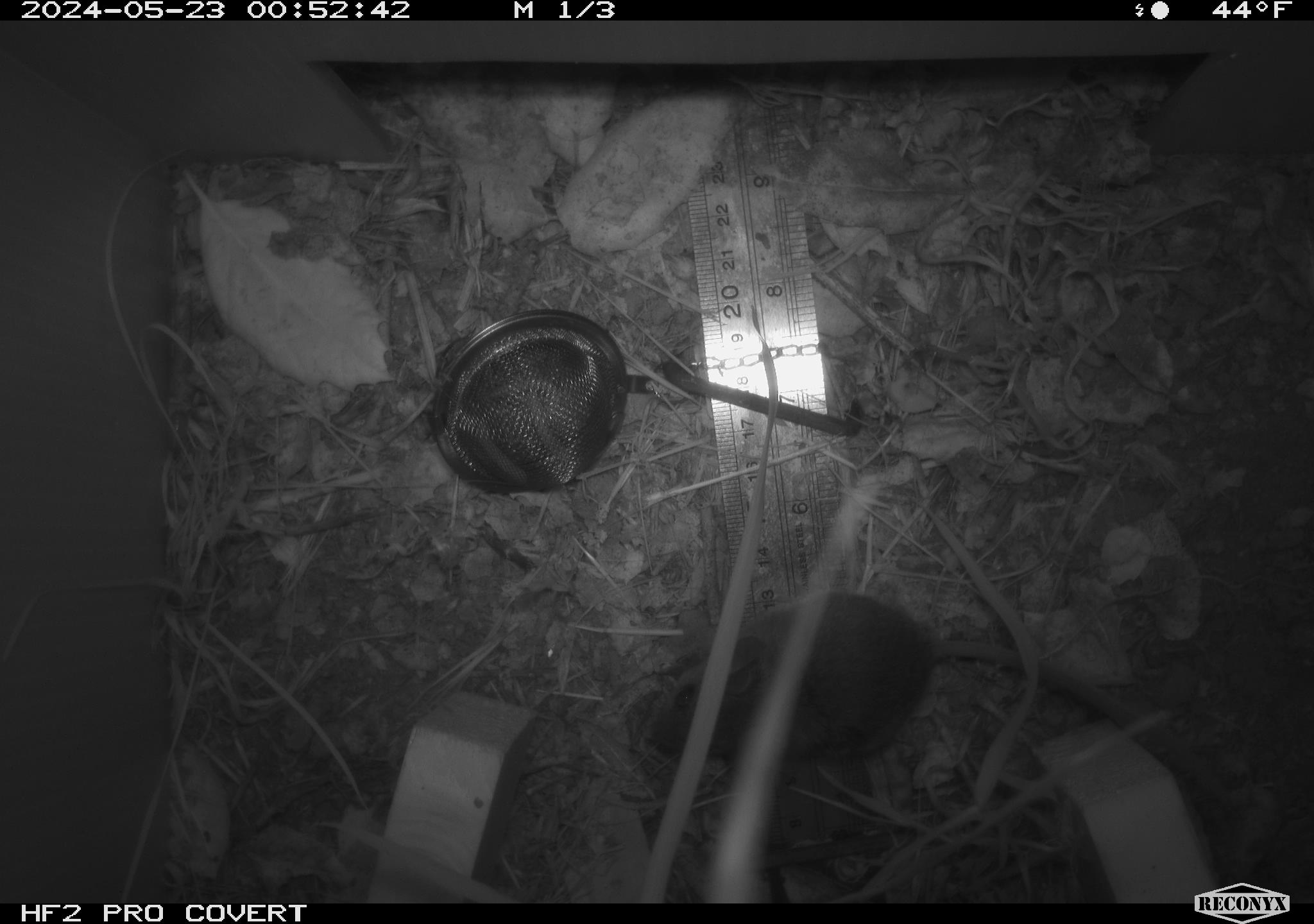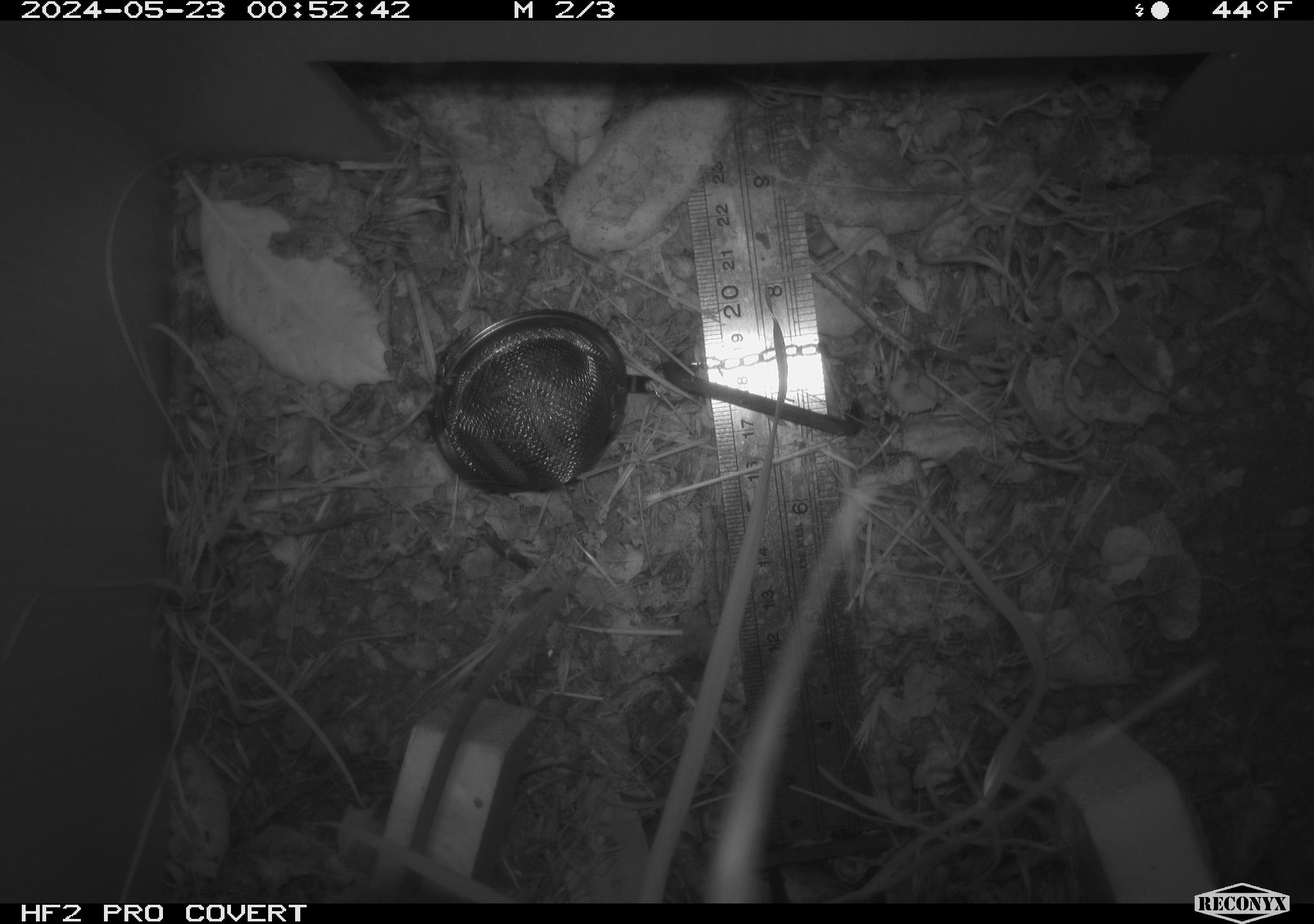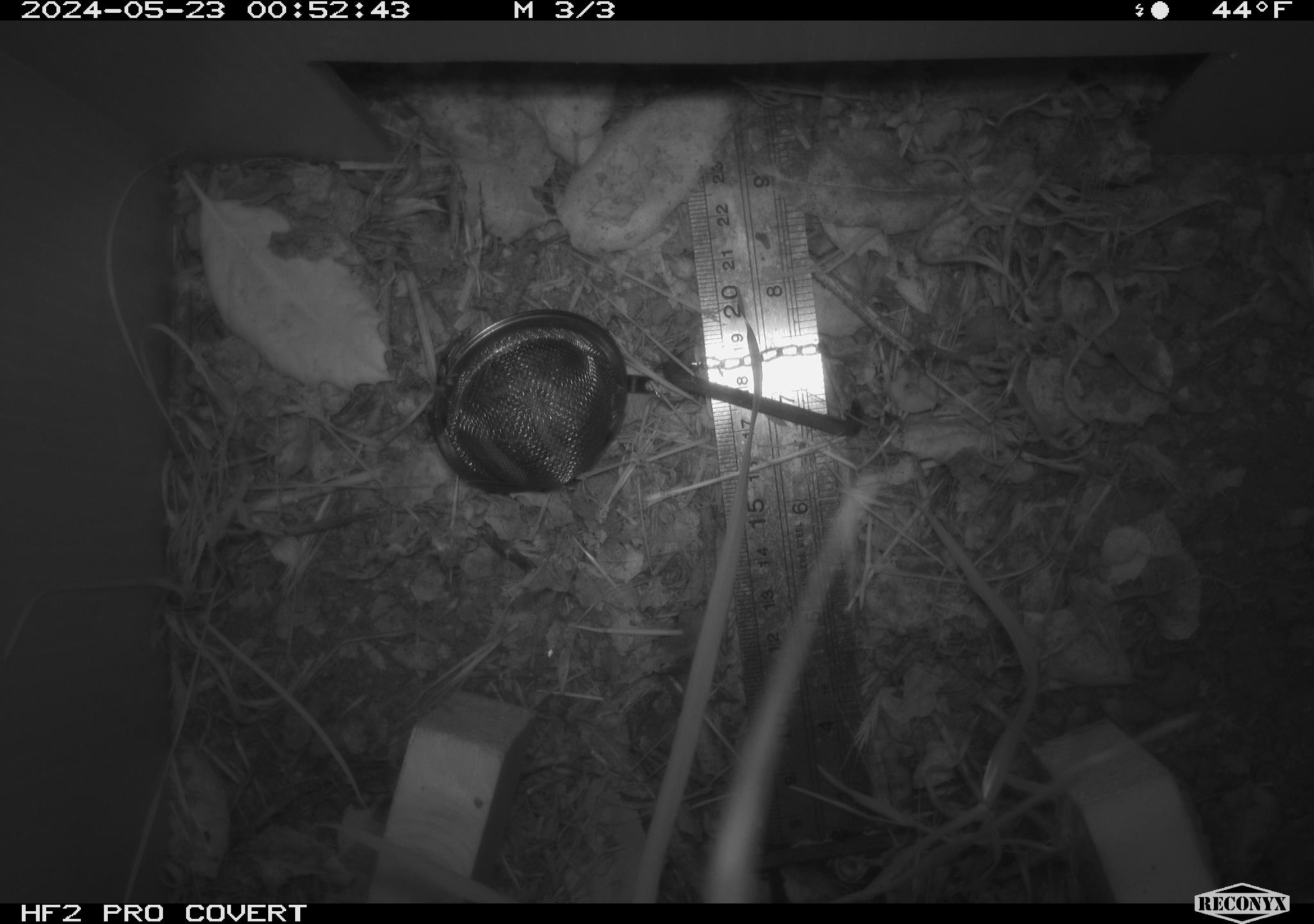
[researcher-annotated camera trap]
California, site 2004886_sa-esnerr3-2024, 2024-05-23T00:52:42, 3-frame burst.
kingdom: Animalia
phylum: Chordata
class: Mammalia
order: Rodentia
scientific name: Rodentia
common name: rodent